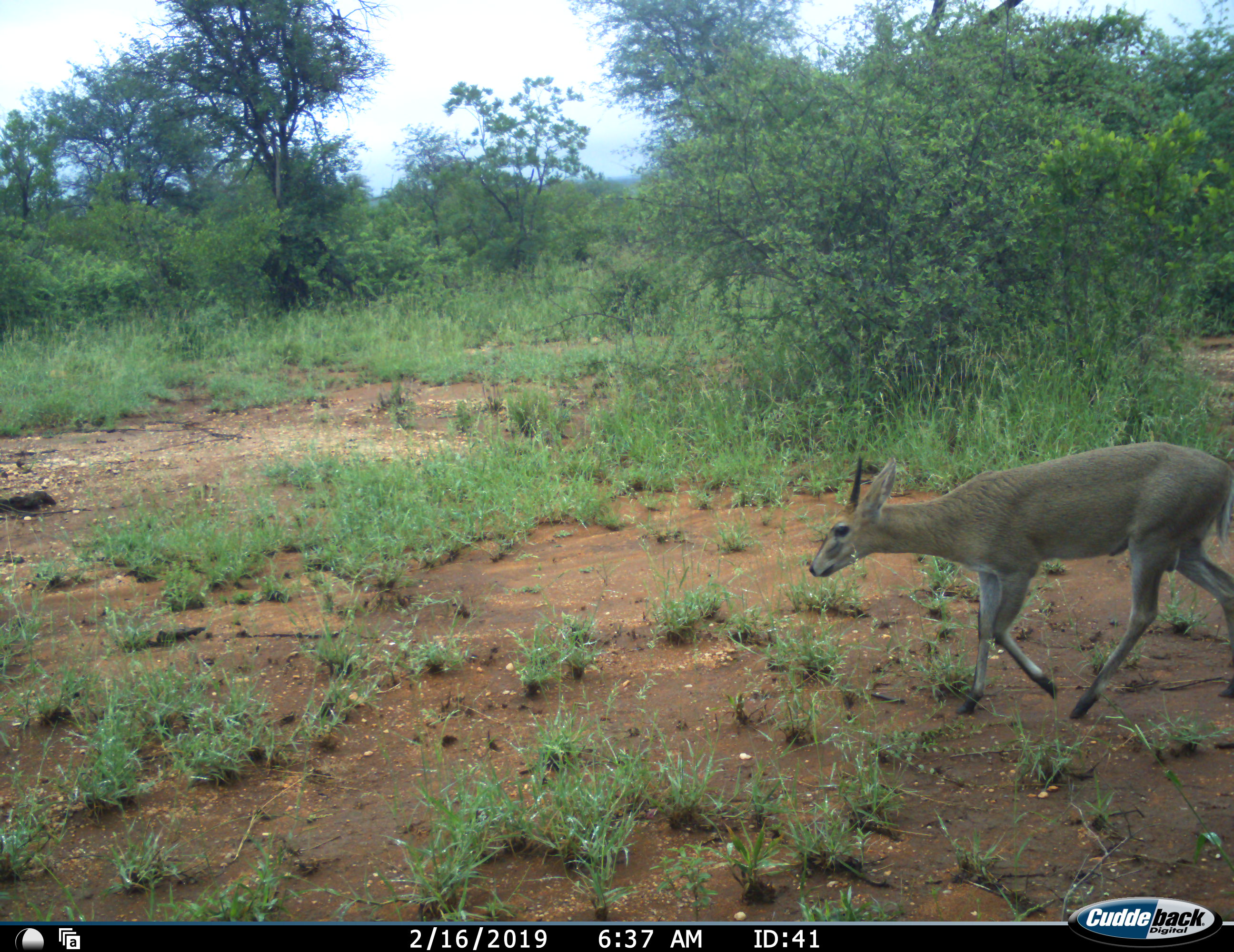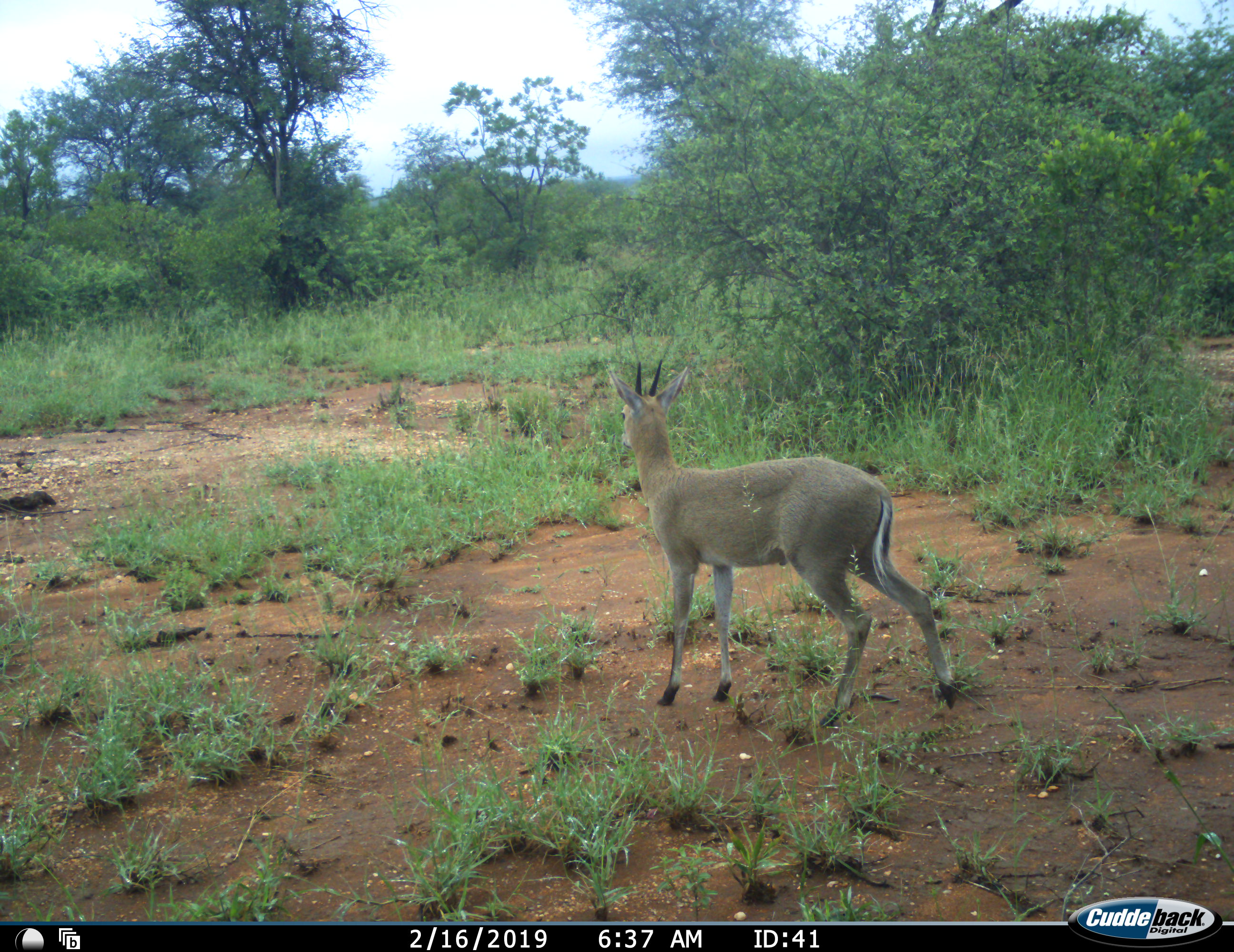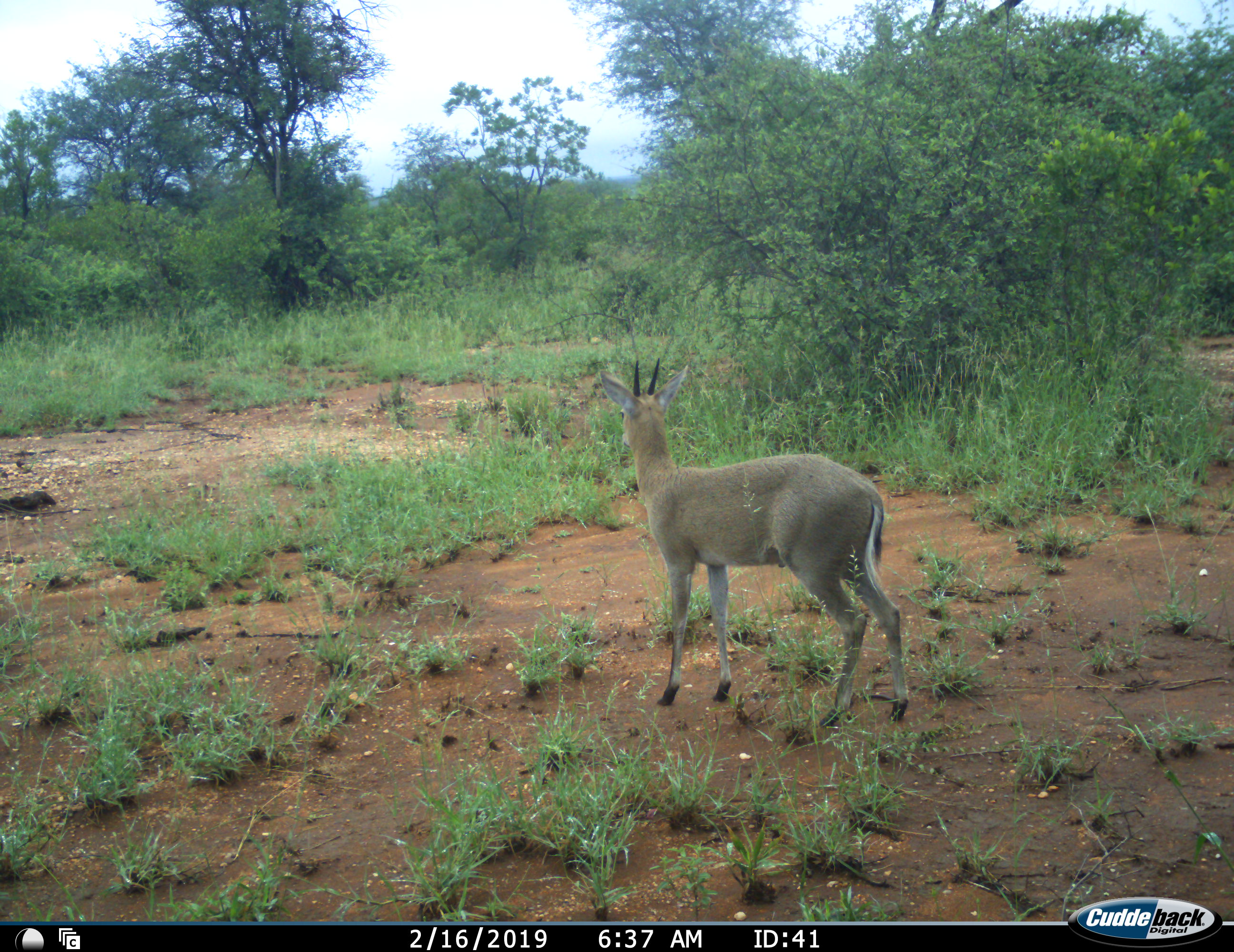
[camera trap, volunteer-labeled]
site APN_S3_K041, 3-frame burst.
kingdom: Animalia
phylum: Chordata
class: Mammalia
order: Artiodactyla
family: Bovidae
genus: Sylvicapra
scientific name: Sylvicapra grimmia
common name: common duiker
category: duikercommongrey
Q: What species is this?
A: Duikercommongrey (common duiker) (Sylvicapra grimmia).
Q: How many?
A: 1.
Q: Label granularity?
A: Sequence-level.